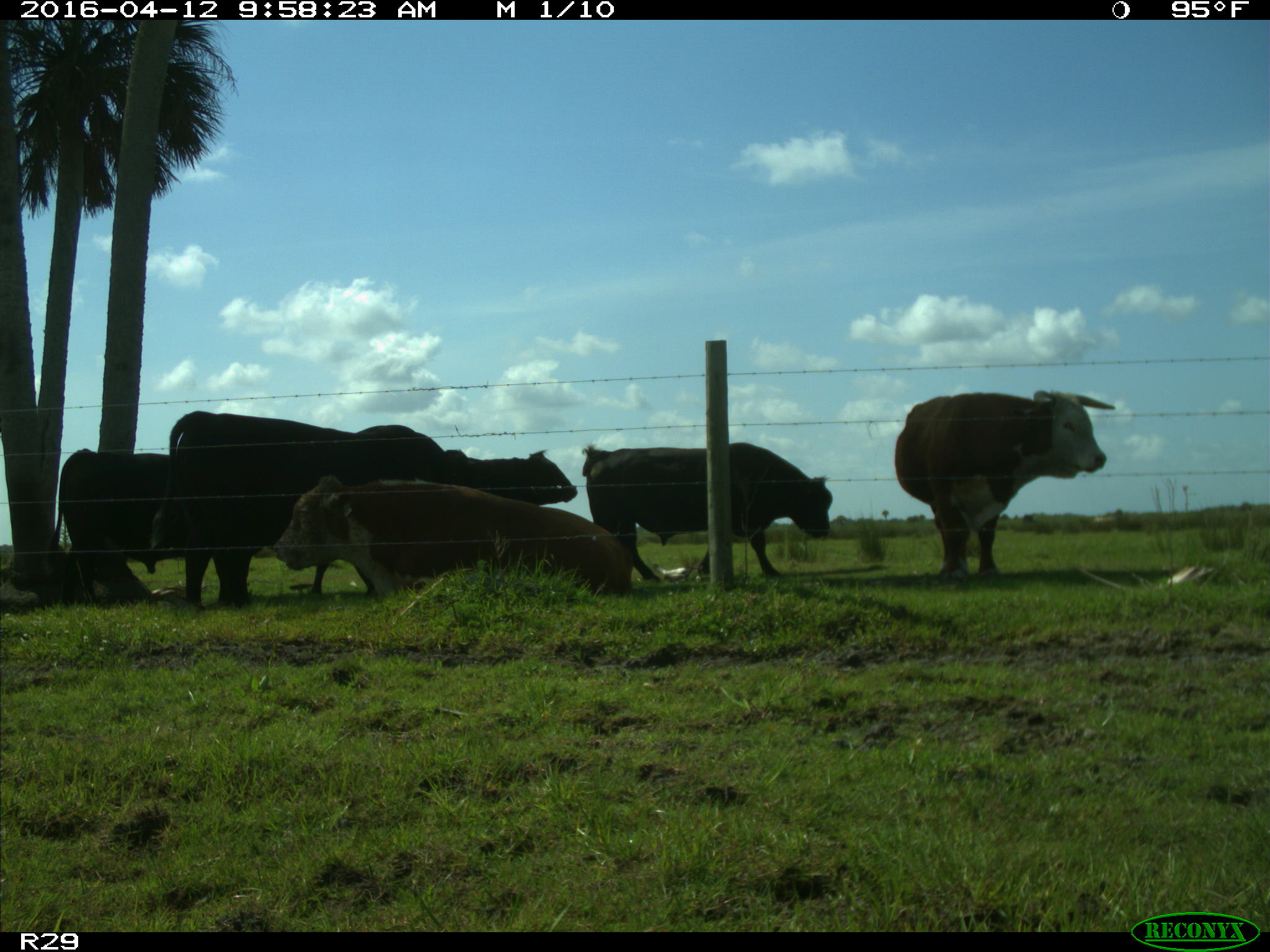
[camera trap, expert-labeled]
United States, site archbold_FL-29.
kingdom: Animalia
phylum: Chordata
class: Mammalia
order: Artiodactyla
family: Bovidae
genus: Bos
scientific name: Bos taurus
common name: domestic cow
Bos taurus (domestic cow).